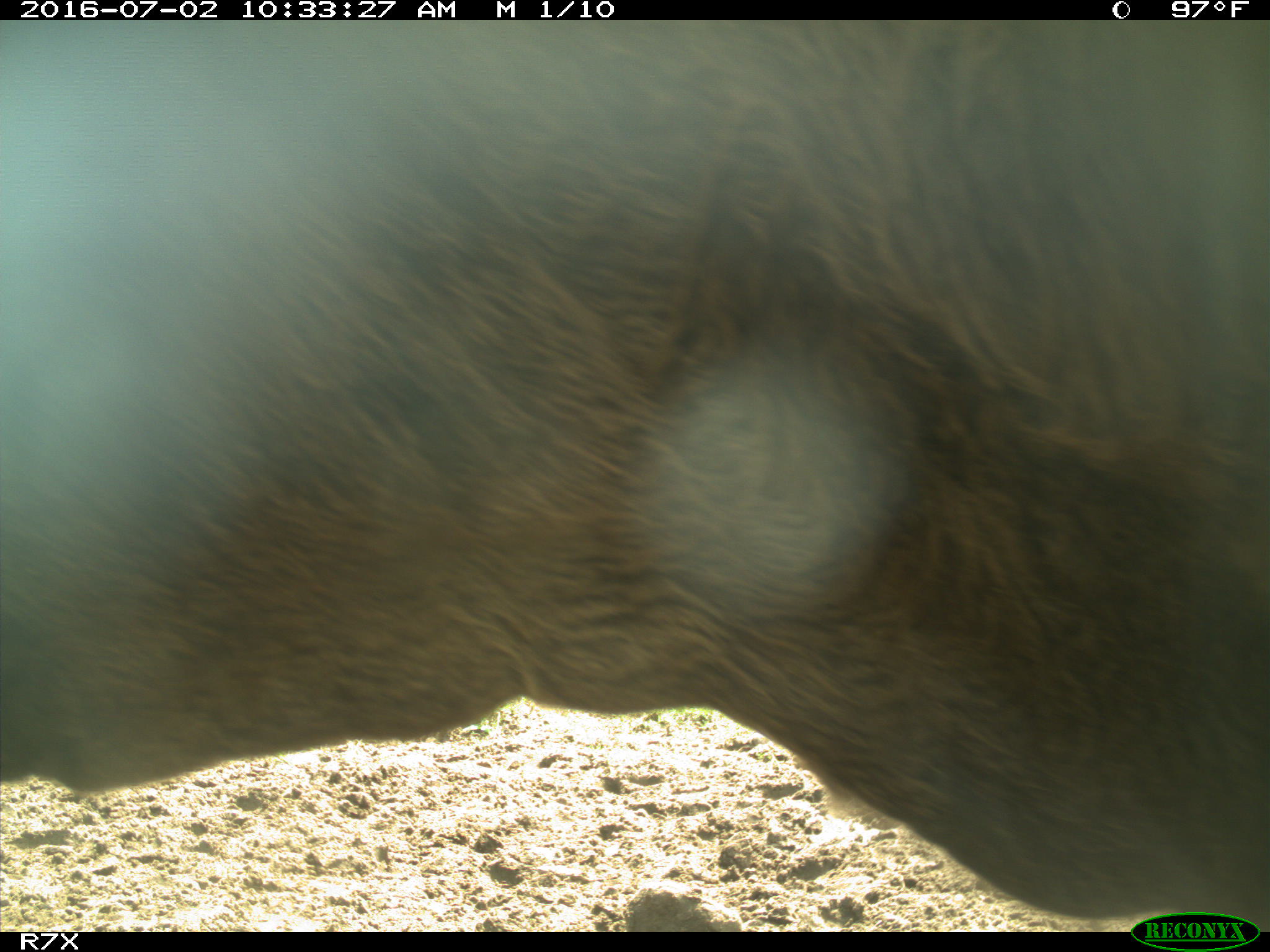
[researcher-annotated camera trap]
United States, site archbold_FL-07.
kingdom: Animalia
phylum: Chordata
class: Mammalia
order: Artiodactyla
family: Bovidae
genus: Bos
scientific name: Bos taurus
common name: domestic cow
Bos taurus (domestic cow).